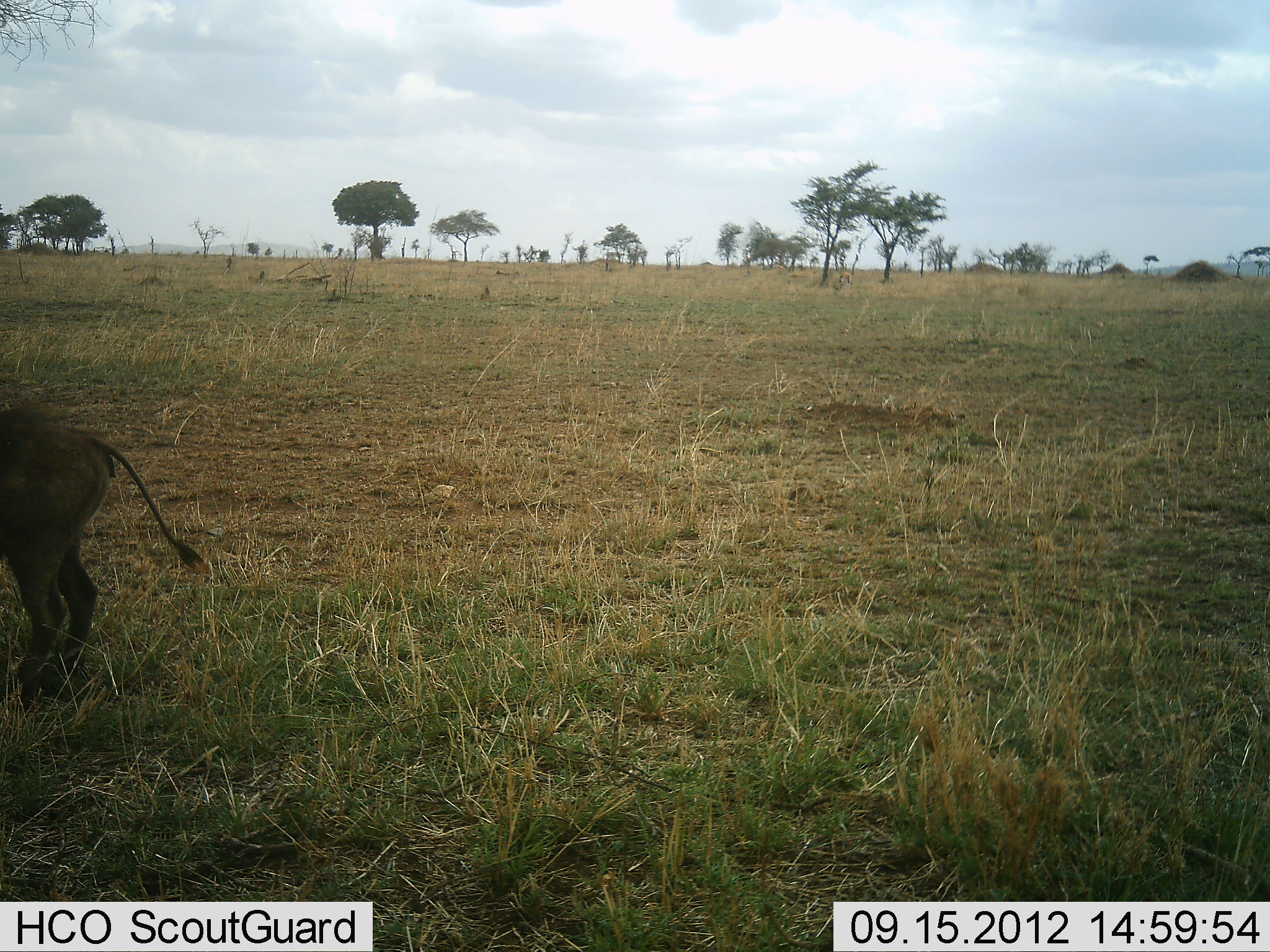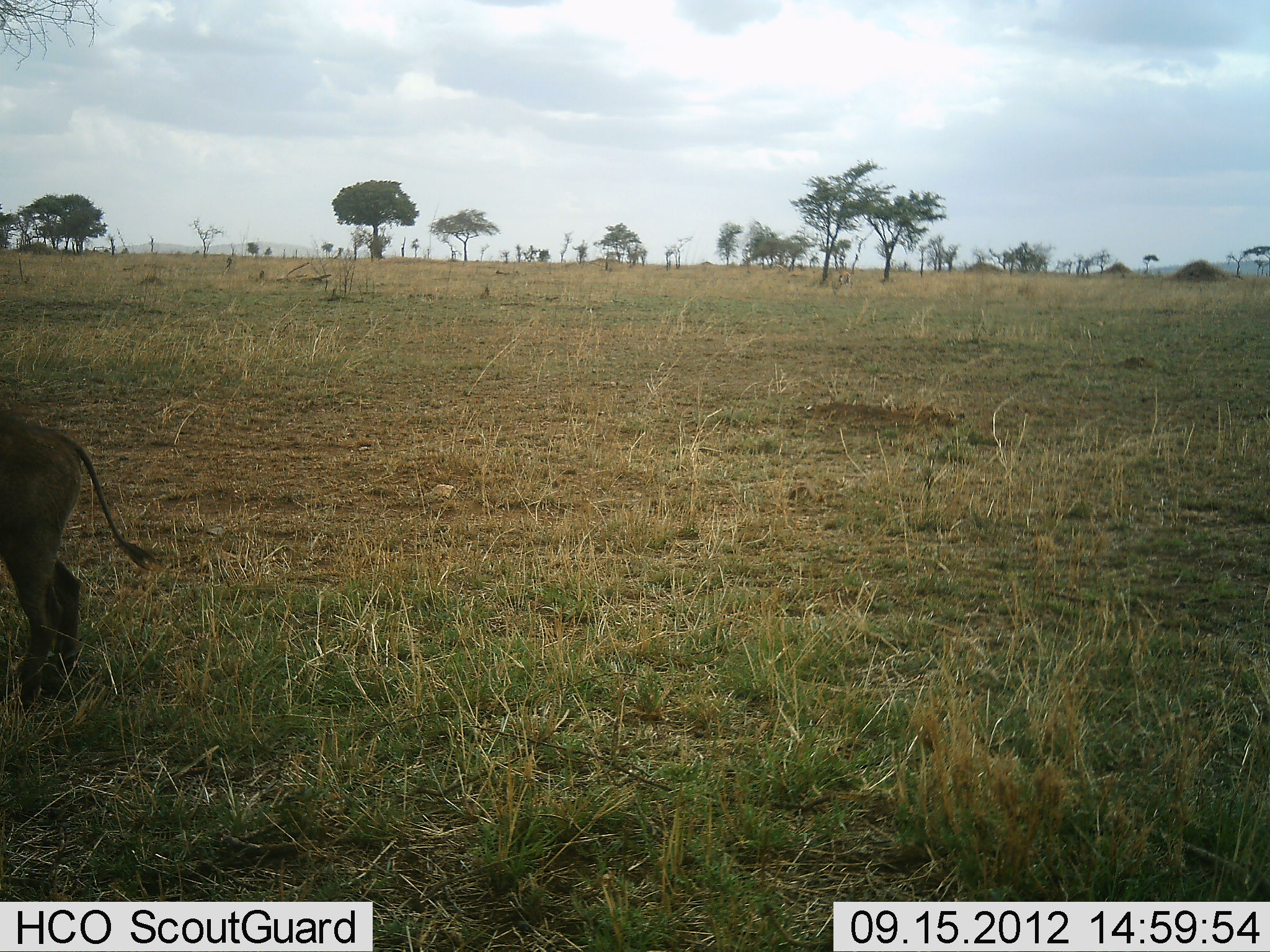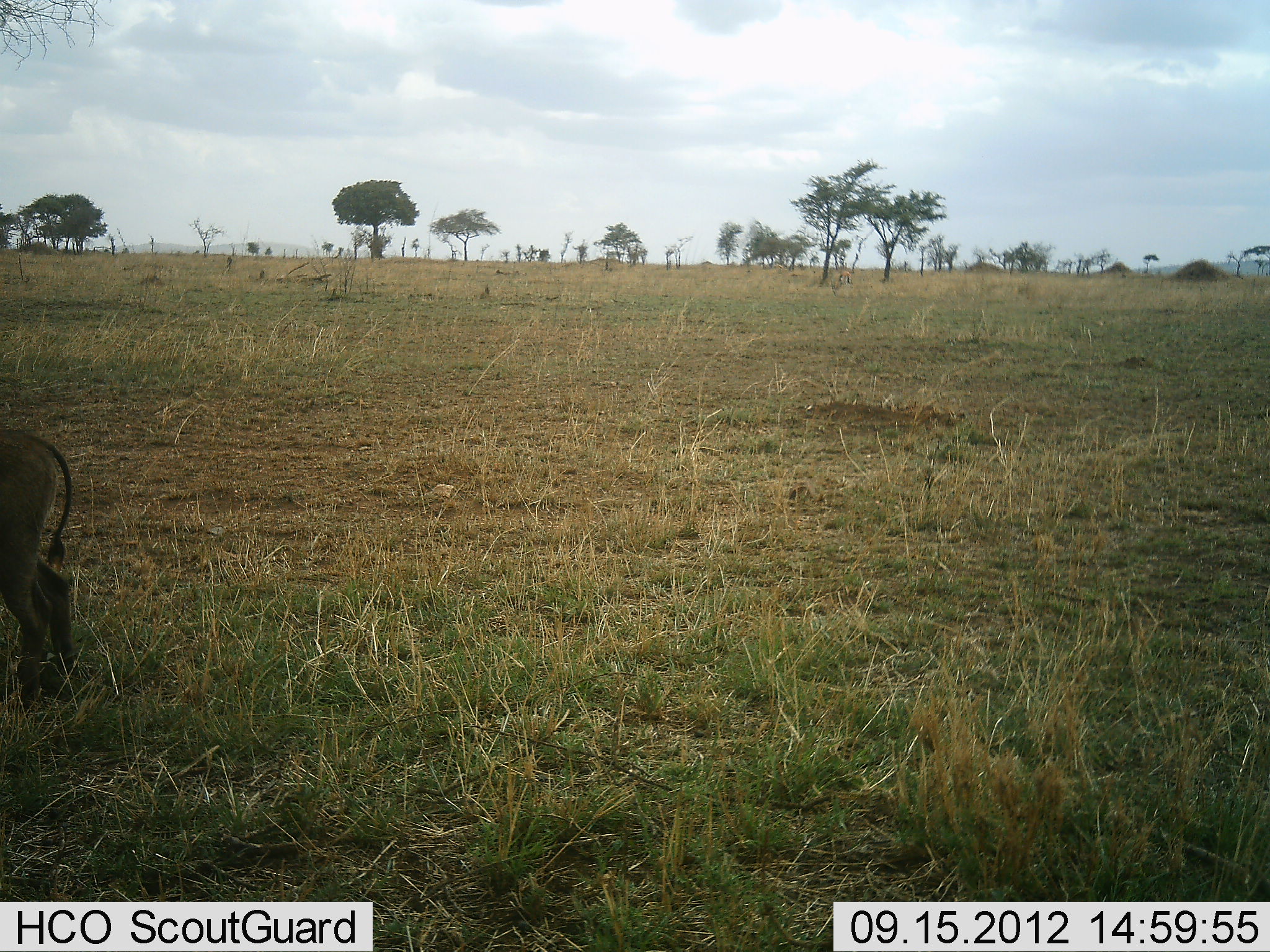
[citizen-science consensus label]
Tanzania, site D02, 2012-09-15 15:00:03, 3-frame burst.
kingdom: Animalia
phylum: Chordata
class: Mammalia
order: Artiodactyla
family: Suidae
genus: Phacochoerus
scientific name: Phacochoerus africanus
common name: warthog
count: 1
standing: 80%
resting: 0%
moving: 20%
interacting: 0%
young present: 0%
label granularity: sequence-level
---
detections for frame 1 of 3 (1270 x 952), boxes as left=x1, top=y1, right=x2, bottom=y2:
animal: left=0, top=404, right=209, bottom=707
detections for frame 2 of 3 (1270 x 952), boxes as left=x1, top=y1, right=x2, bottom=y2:
animal: left=0, top=412, right=159, bottom=707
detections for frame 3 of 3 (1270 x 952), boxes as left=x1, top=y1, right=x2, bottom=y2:
animal: left=0, top=426, right=80, bottom=712